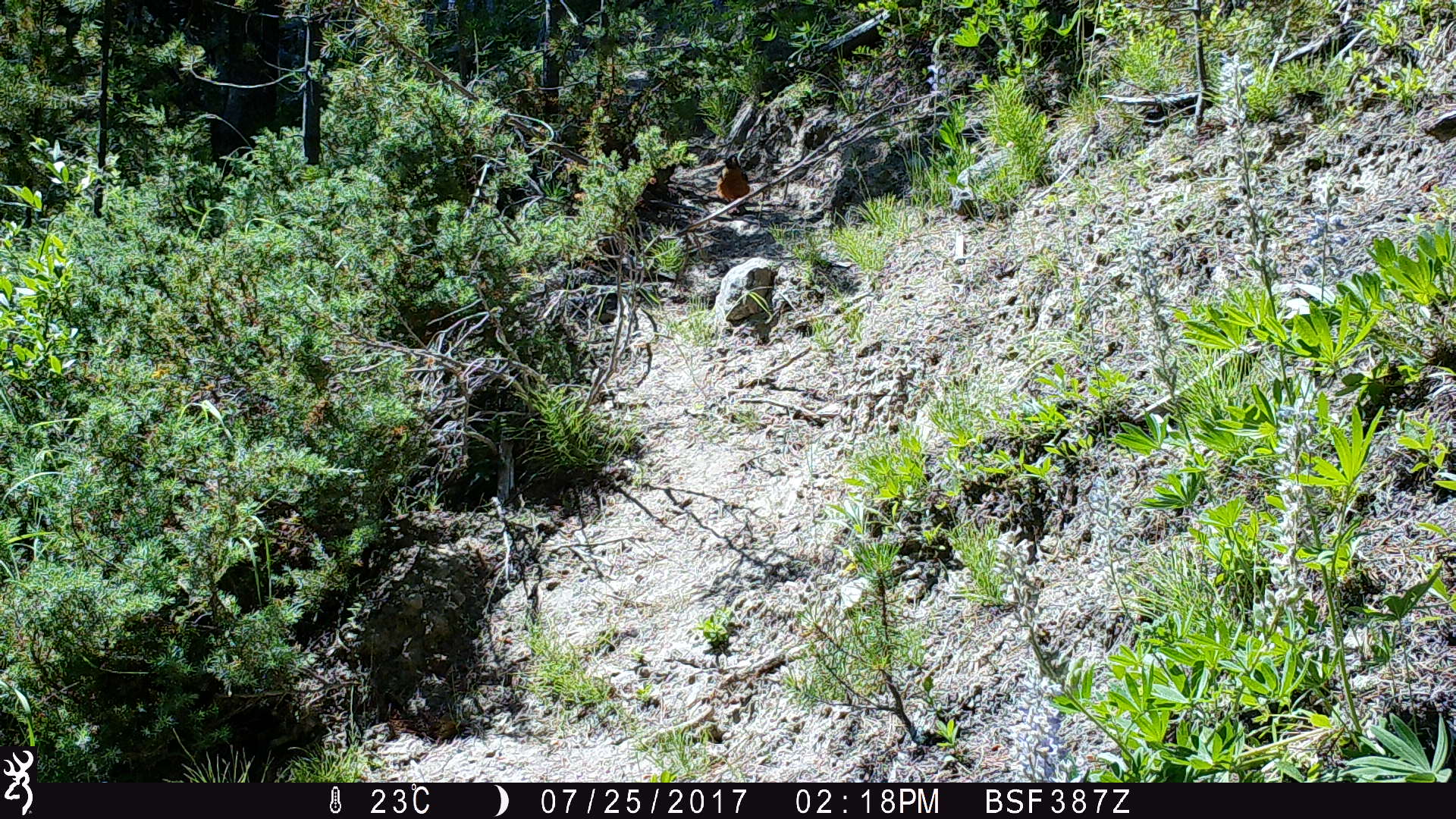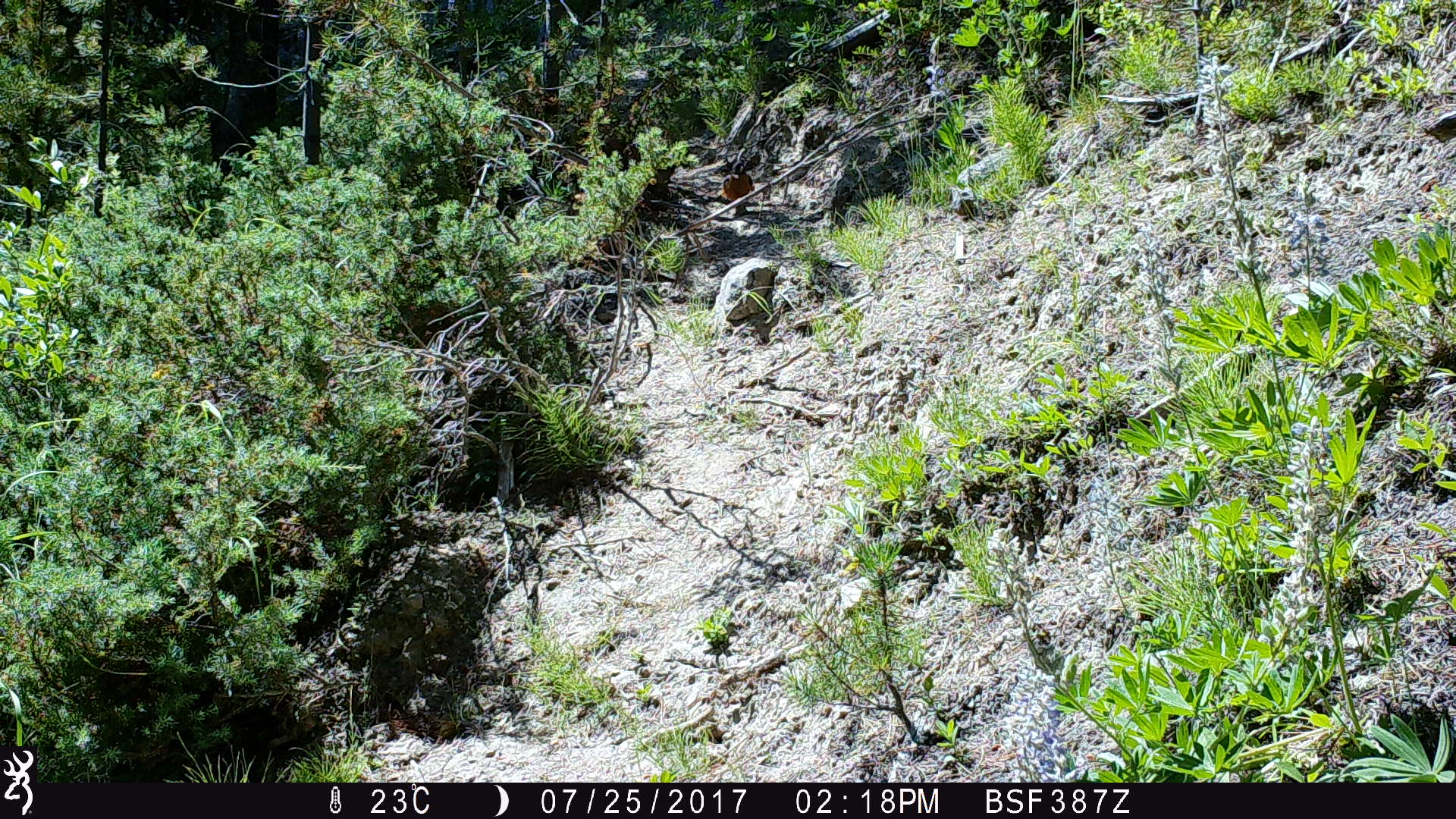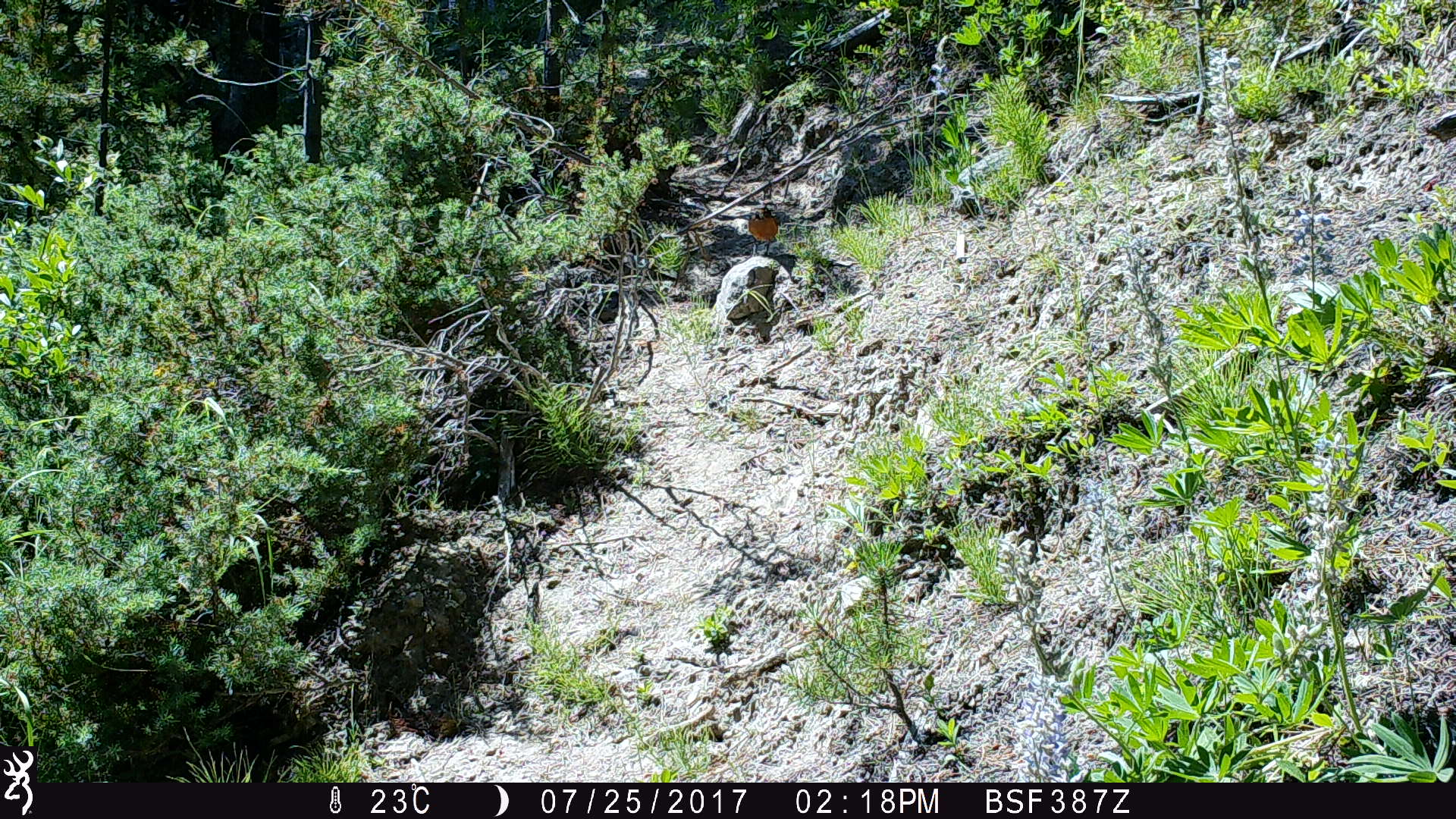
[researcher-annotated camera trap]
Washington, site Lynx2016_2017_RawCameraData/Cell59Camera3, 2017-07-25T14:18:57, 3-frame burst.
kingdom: Animalia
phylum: Chordata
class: Aves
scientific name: Aves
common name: birds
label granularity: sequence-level